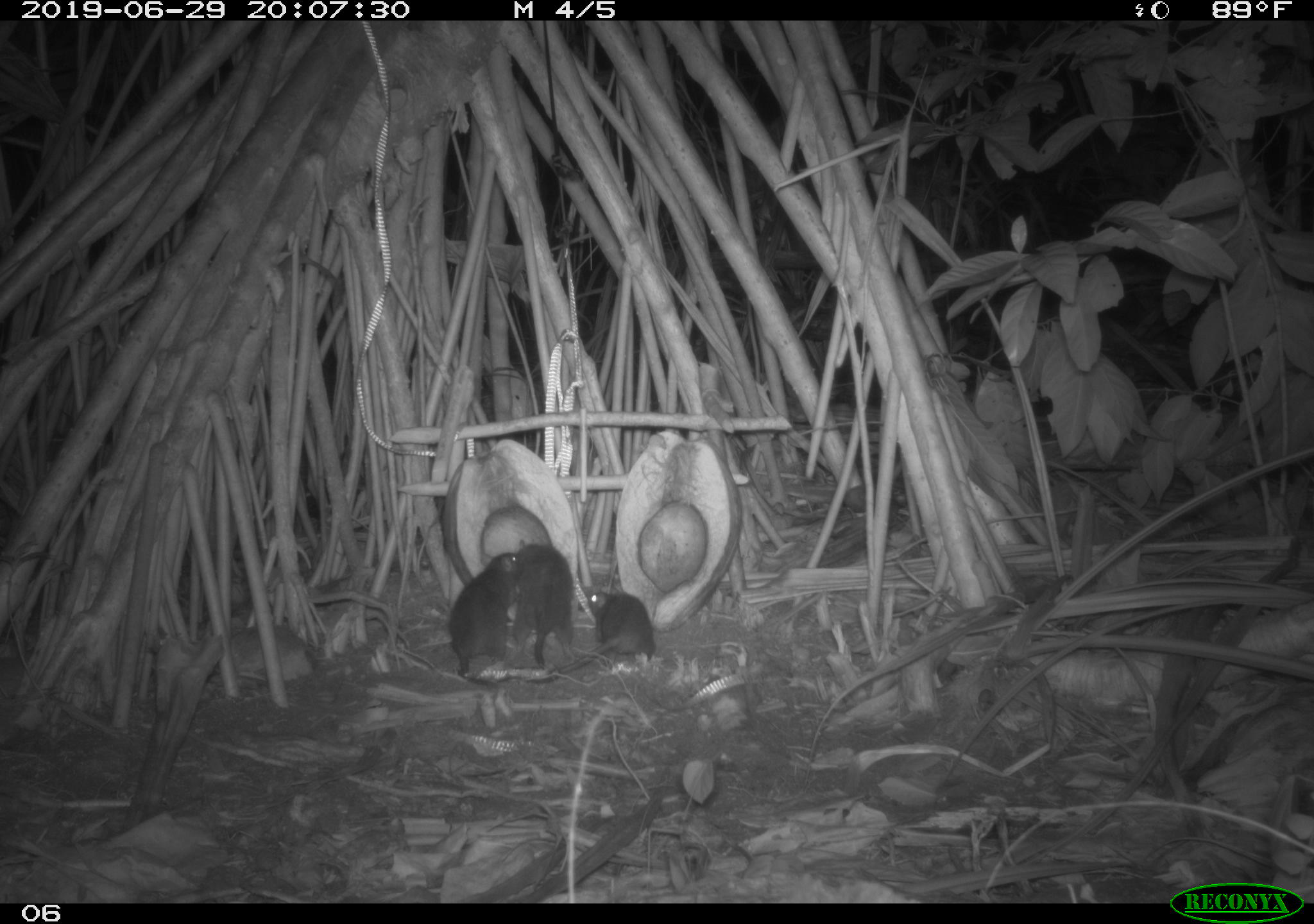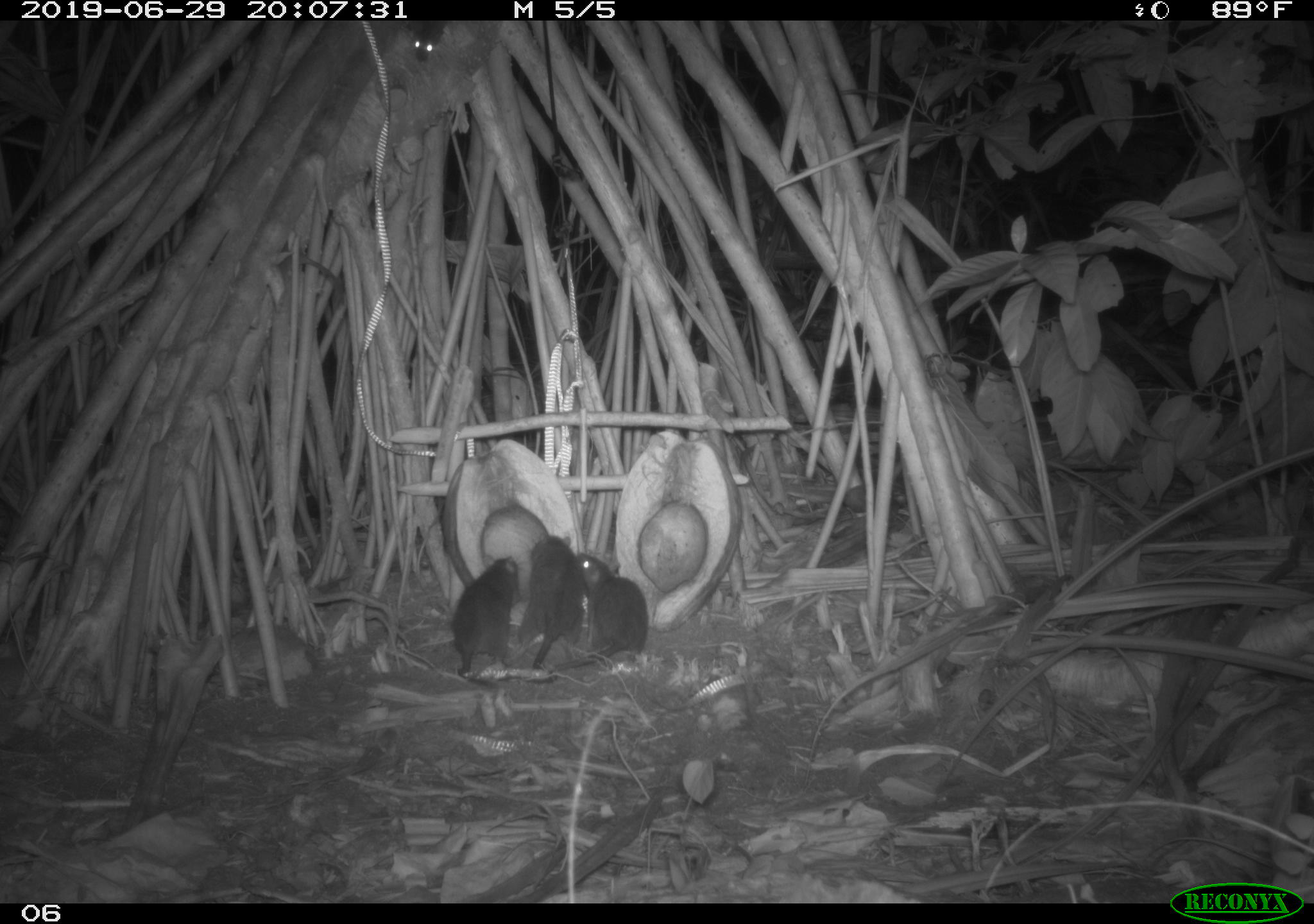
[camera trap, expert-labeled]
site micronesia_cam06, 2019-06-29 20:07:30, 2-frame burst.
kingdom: Animalia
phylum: Chordata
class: Mammalia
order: Rodentia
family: Muridae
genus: Rattus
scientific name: Rattus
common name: rat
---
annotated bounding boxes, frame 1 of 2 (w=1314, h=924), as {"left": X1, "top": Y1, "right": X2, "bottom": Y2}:
rat: {"left": 445, "top": 545, "right": 561, "bottom": 686}; {"left": 554, "top": 583, "right": 660, "bottom": 682}; {"left": 508, "top": 540, "right": 585, "bottom": 670}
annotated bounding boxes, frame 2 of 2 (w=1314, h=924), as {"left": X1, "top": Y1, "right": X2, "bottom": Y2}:
rat: {"left": 552, "top": 546, "right": 653, "bottom": 677}; {"left": 448, "top": 550, "right": 529, "bottom": 695}; {"left": 521, "top": 530, "right": 586, "bottom": 690}; {"left": 403, "top": 19, "right": 447, "bottom": 64}